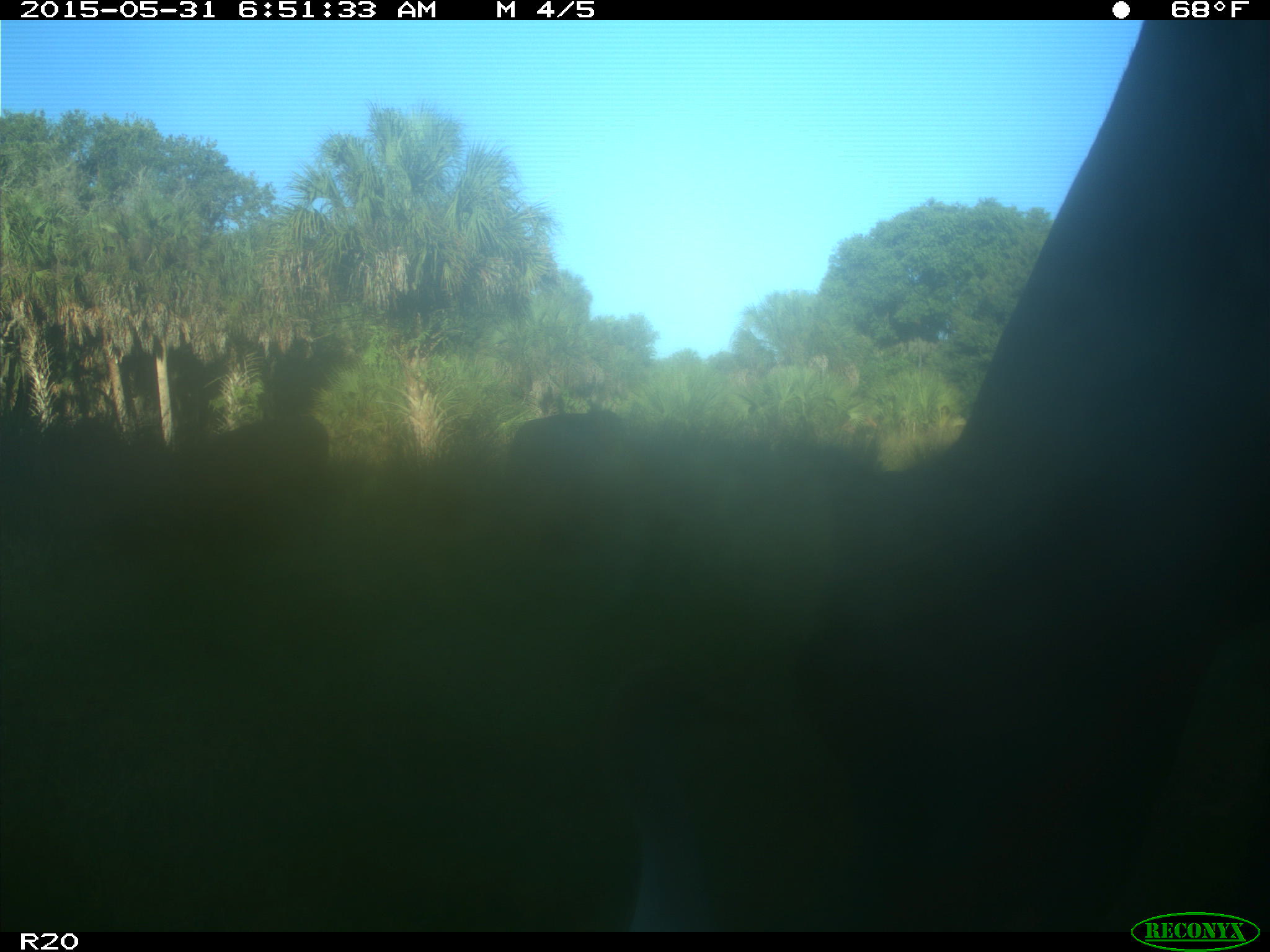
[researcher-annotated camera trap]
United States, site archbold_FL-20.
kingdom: Animalia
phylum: Chordata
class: Mammalia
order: Artiodactyla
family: Bovidae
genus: Bos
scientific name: Bos taurus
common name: domestic cow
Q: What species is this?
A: Bos taurus (domestic cow).